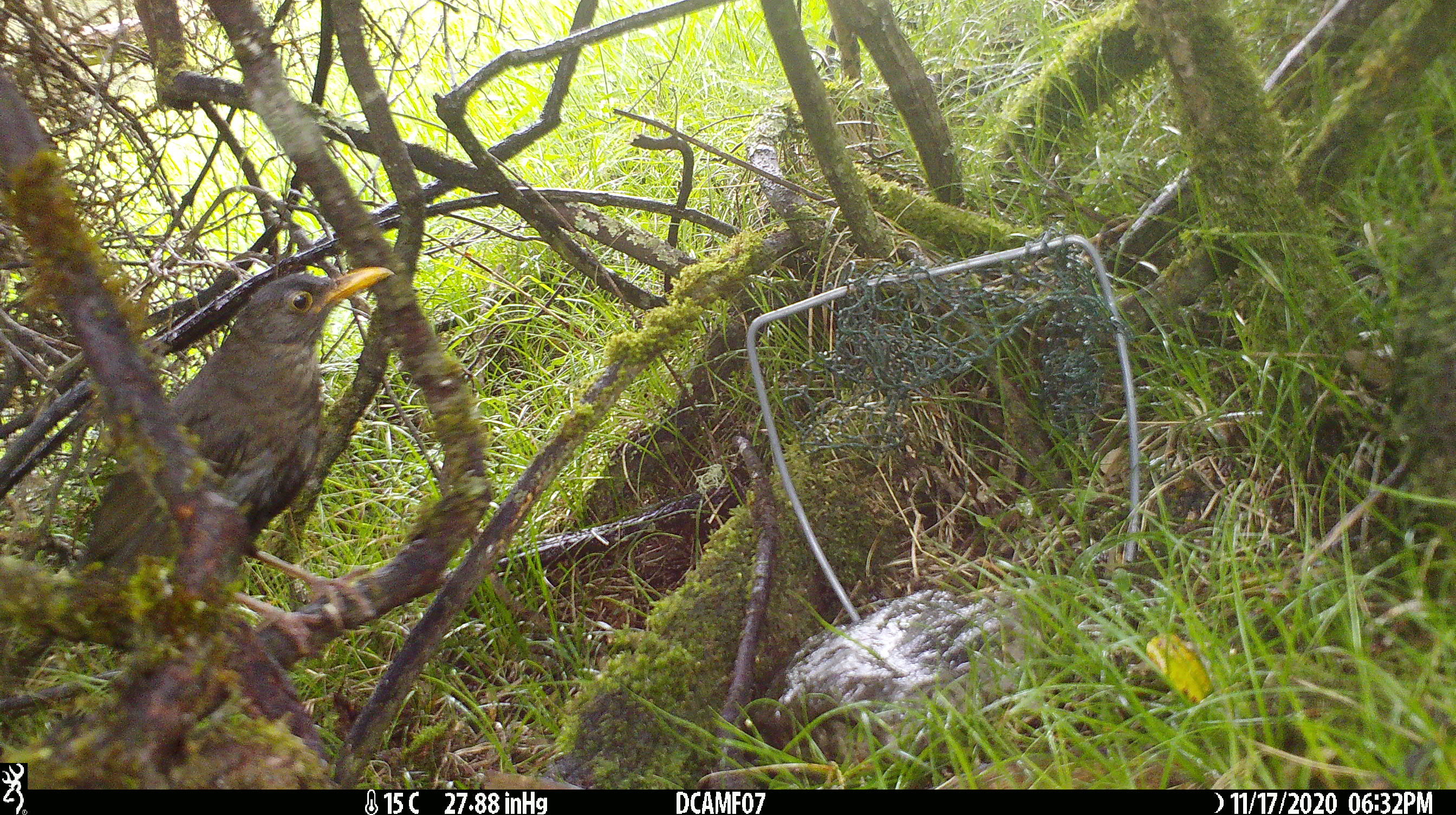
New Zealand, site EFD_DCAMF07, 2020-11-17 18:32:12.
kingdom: Animalia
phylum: Chordata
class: Aves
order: Passeriformes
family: Turdidae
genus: Turdus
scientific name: Turdus merula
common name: eurasian blackbird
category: blackbird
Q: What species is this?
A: Blackbird (eurasian blackbird) (Turdus merula).